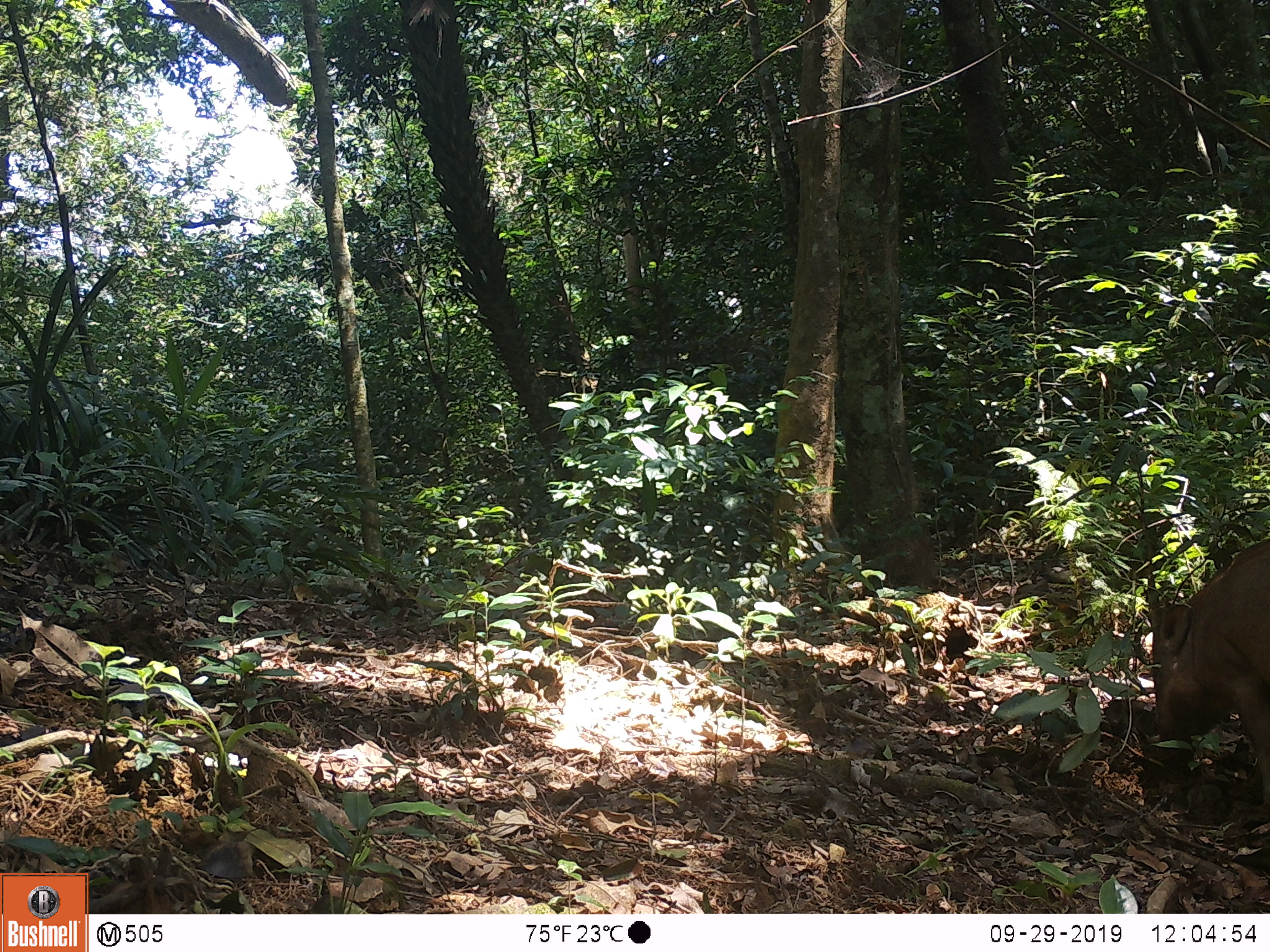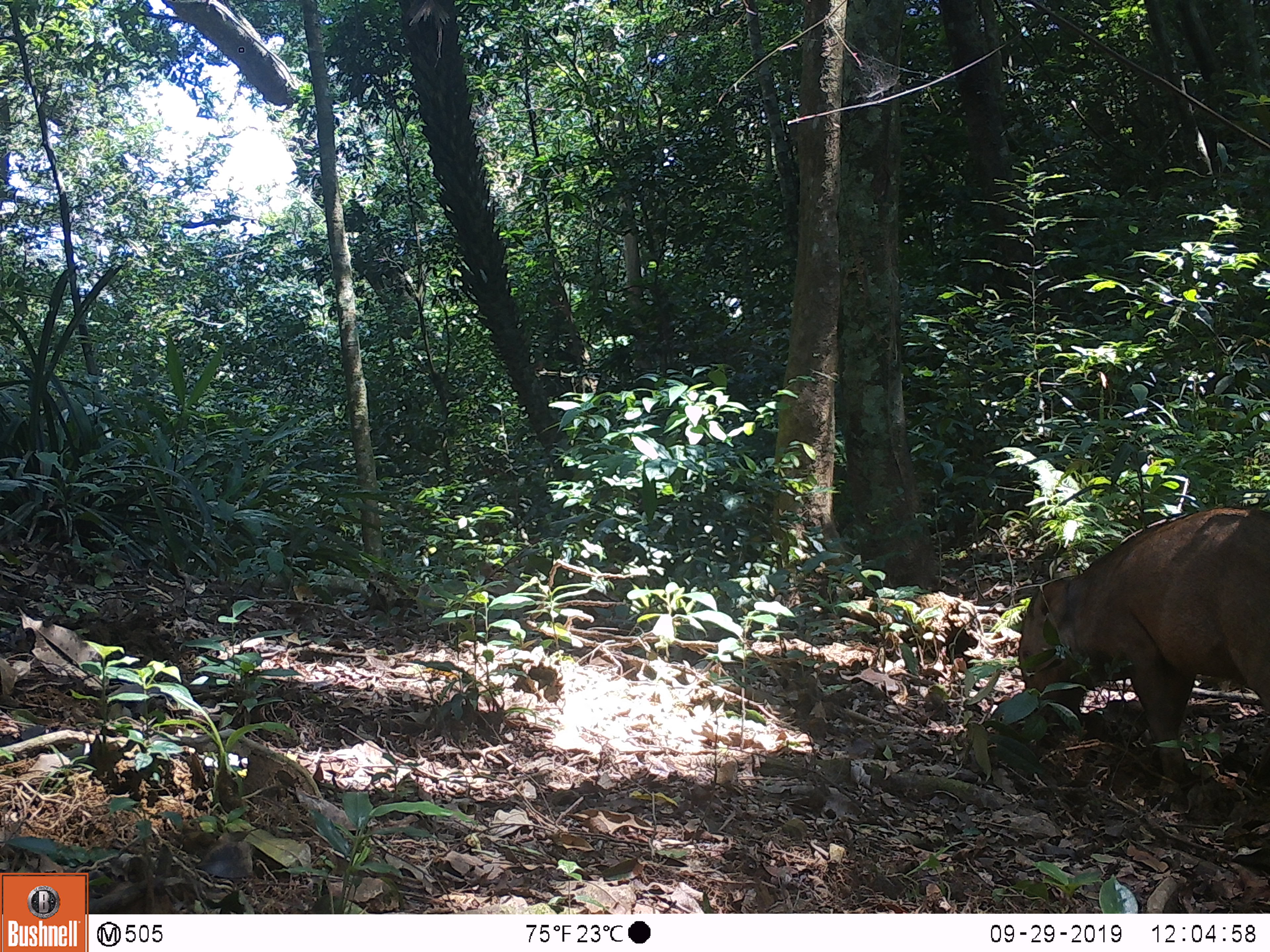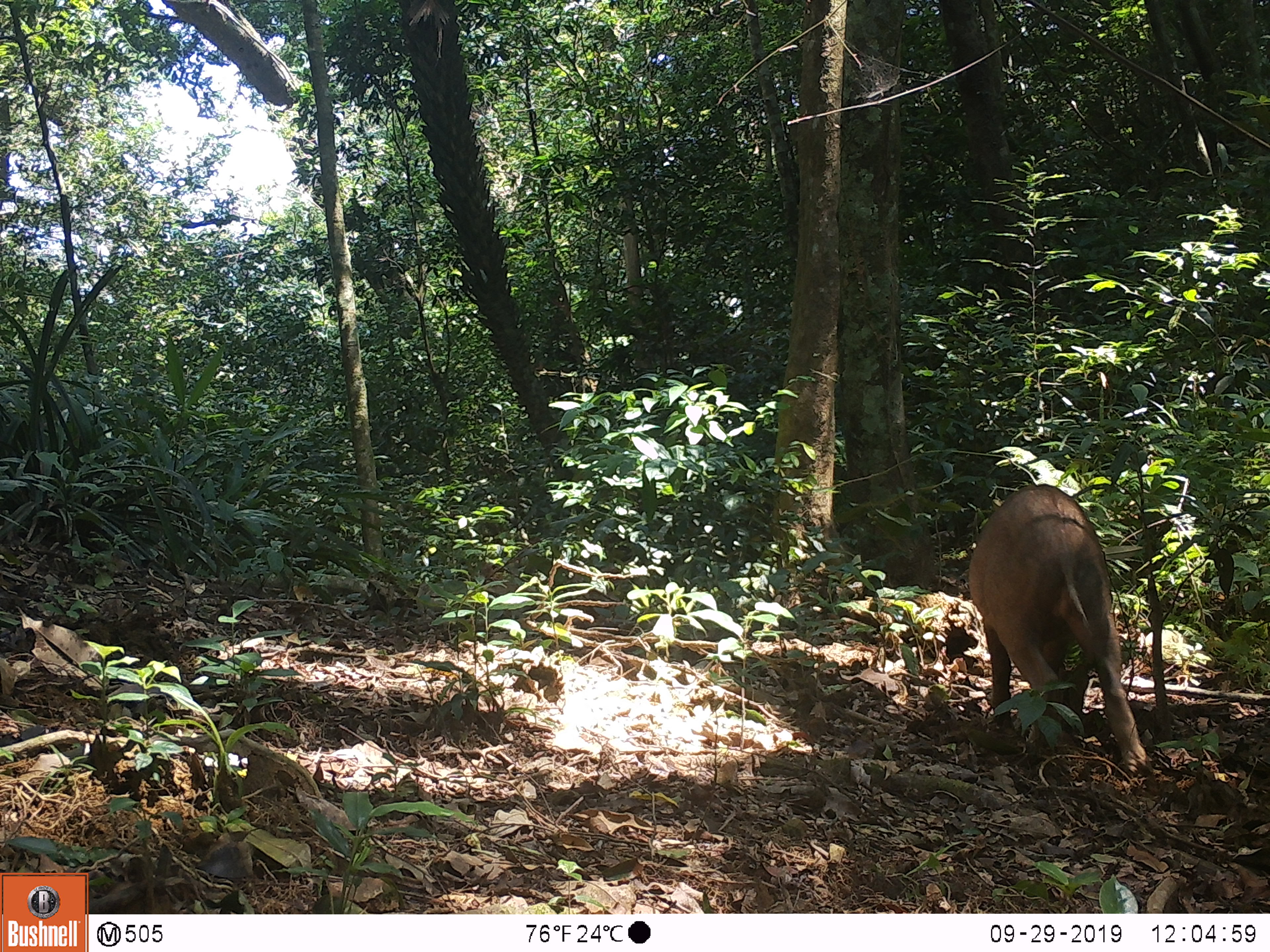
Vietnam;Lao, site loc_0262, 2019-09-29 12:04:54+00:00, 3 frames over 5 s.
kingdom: Animalia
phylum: Chordata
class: Mammalia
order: Artiodactyla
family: Suidae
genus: Sus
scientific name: Sus scrofa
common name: eurasian wild pig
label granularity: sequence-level